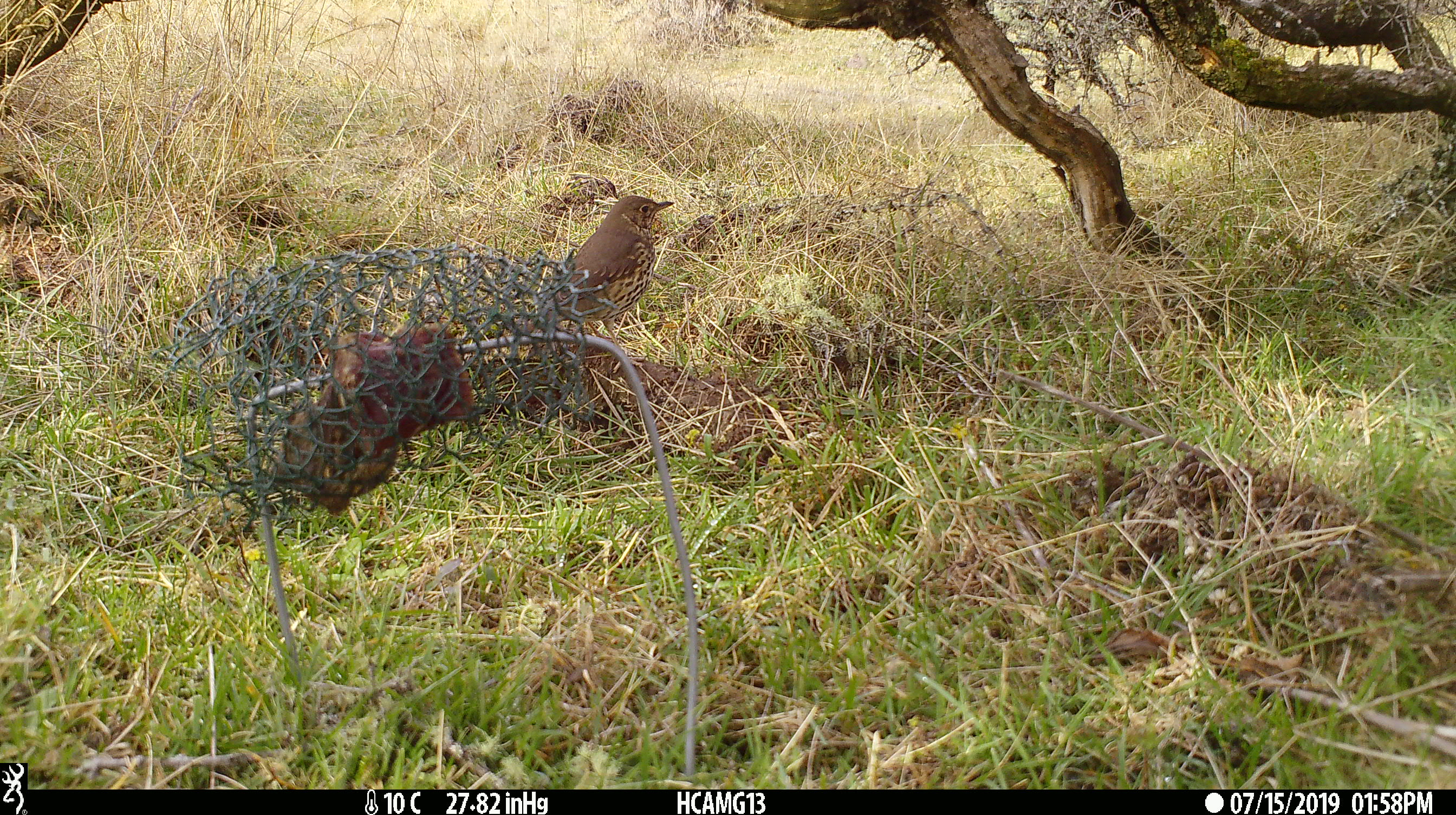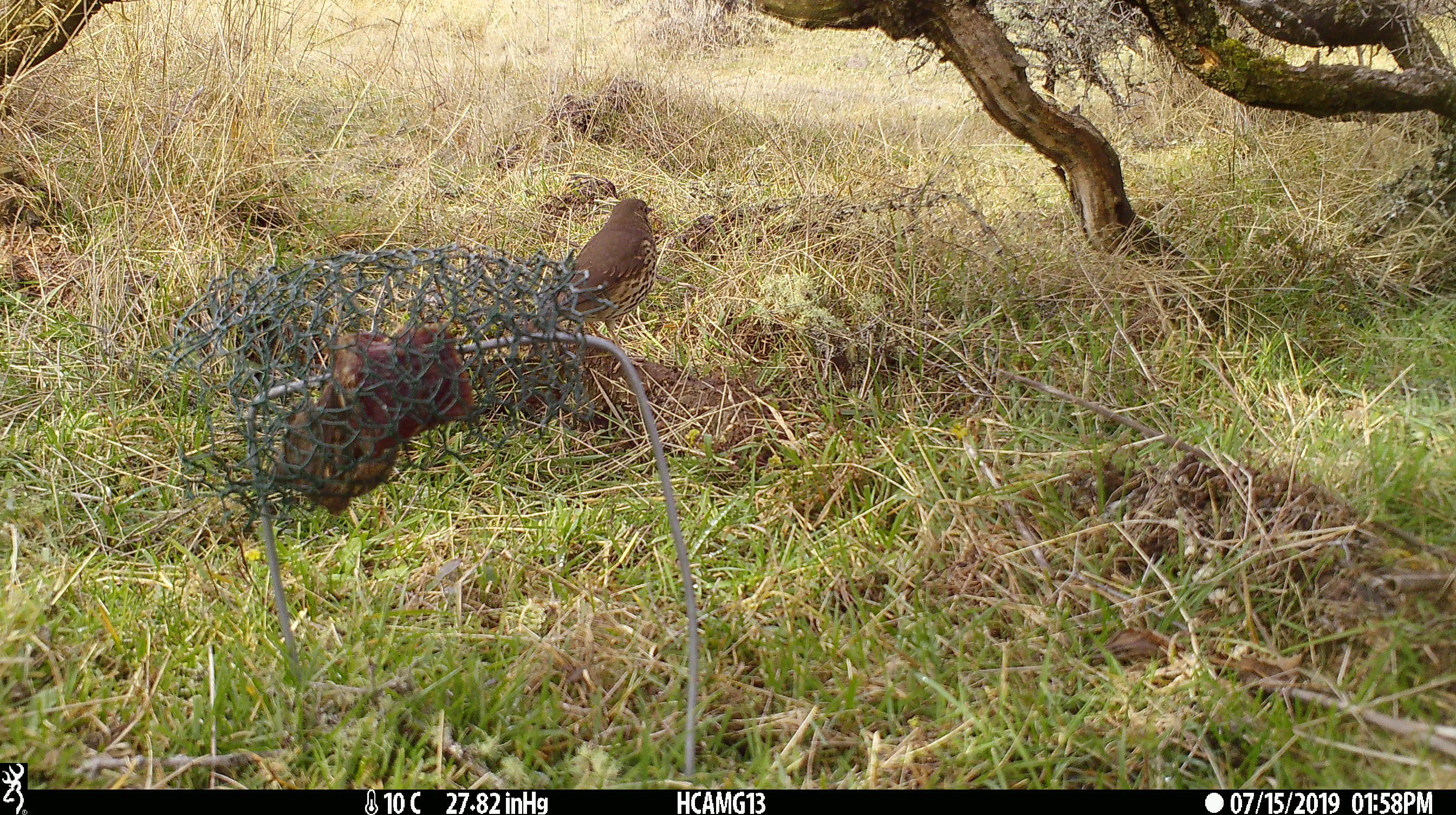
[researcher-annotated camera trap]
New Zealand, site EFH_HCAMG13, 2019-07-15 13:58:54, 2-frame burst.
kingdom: Animalia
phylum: Chordata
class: Aves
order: Passeriformes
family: Turdidae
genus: Turdus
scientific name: Turdus philomelos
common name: song thrush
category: thrush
Thrush (song thrush) (Turdus philomelos).